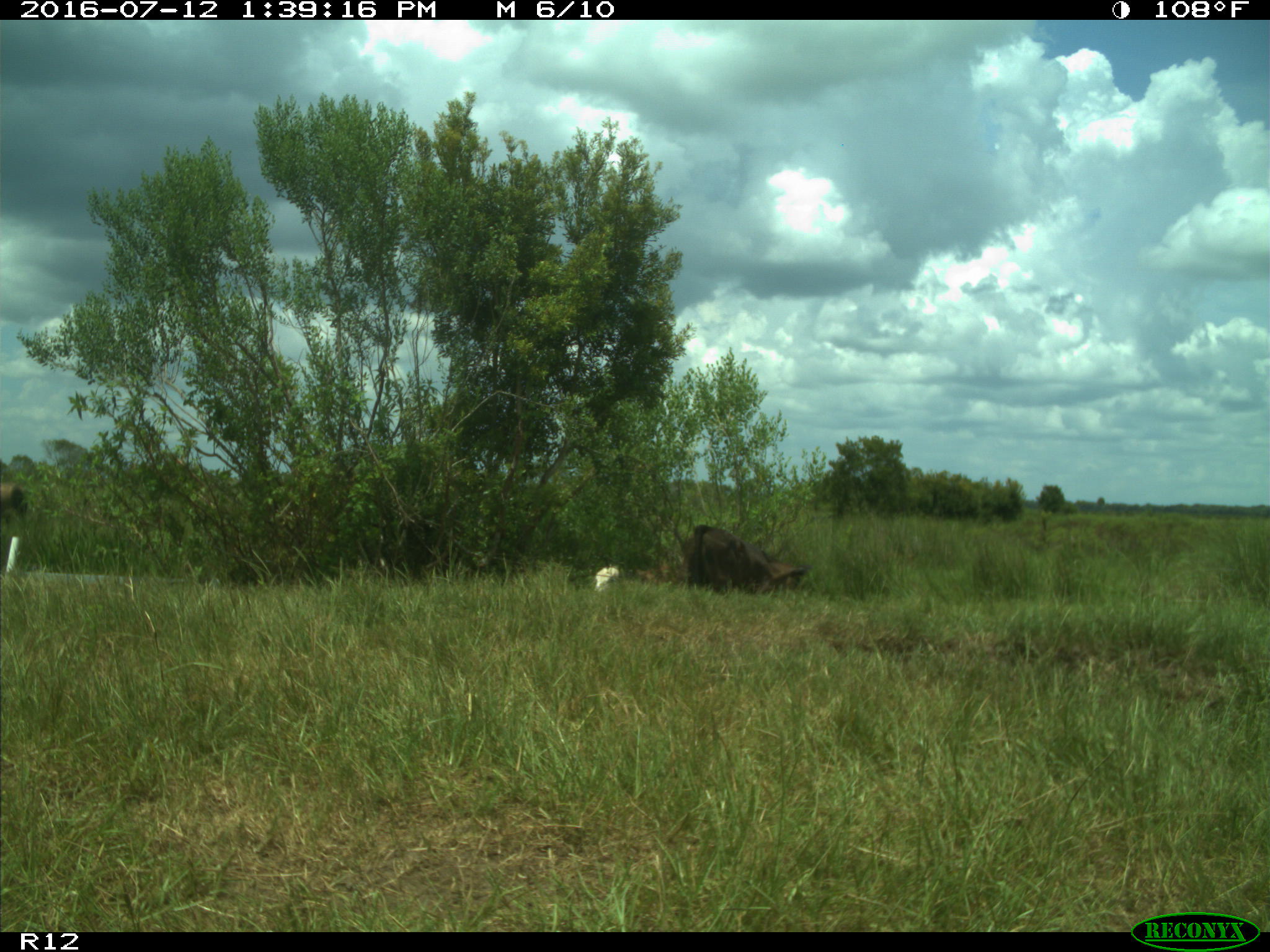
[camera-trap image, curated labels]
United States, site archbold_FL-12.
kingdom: Animalia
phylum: Chordata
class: Mammalia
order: Artiodactyla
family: Bovidae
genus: Bos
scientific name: Bos taurus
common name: domestic cow